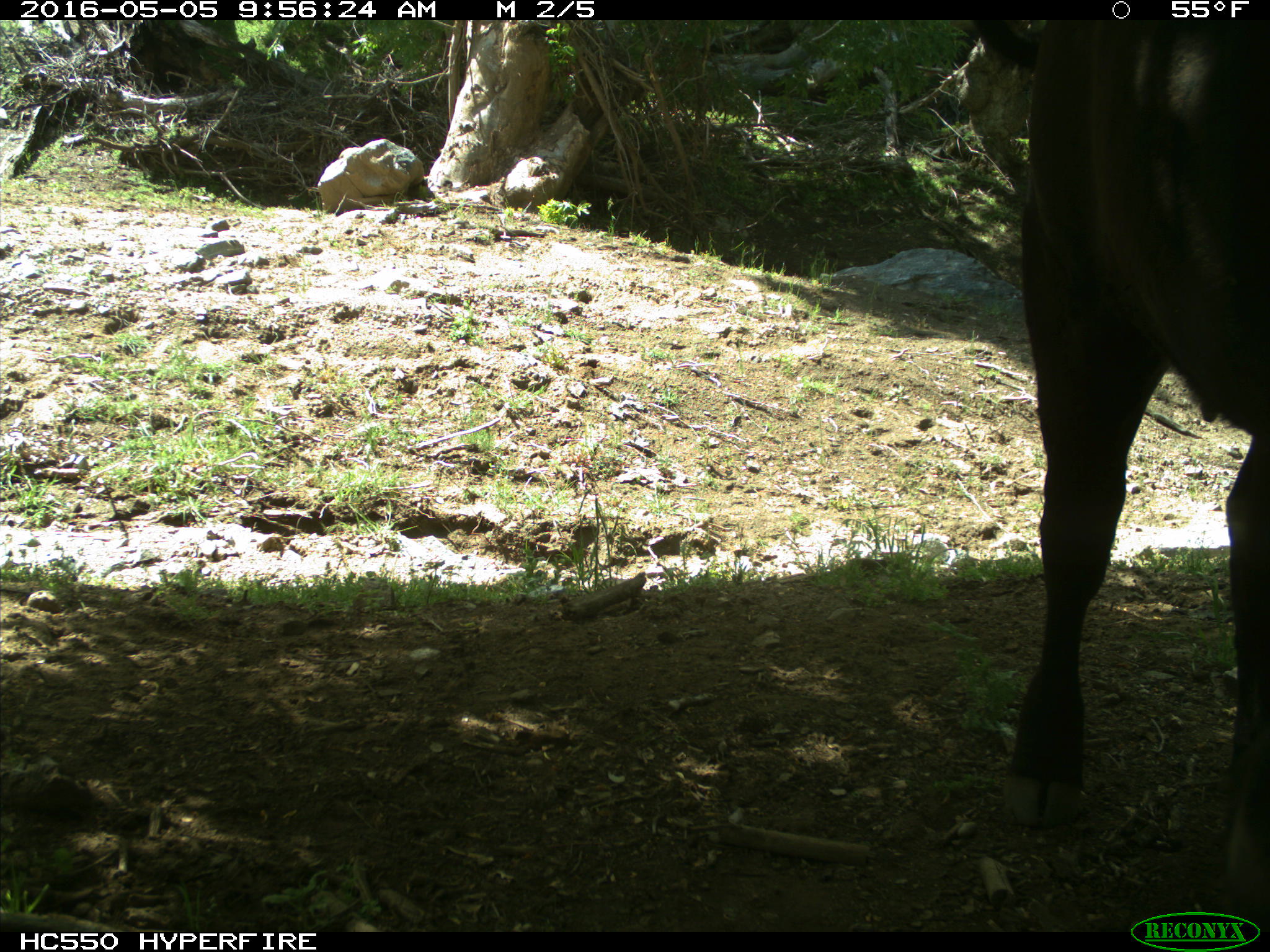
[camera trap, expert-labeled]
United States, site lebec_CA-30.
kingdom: Animalia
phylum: Chordata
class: Mammalia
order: Artiodactyla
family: Bovidae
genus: Bos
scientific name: Bos taurus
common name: domestic cow